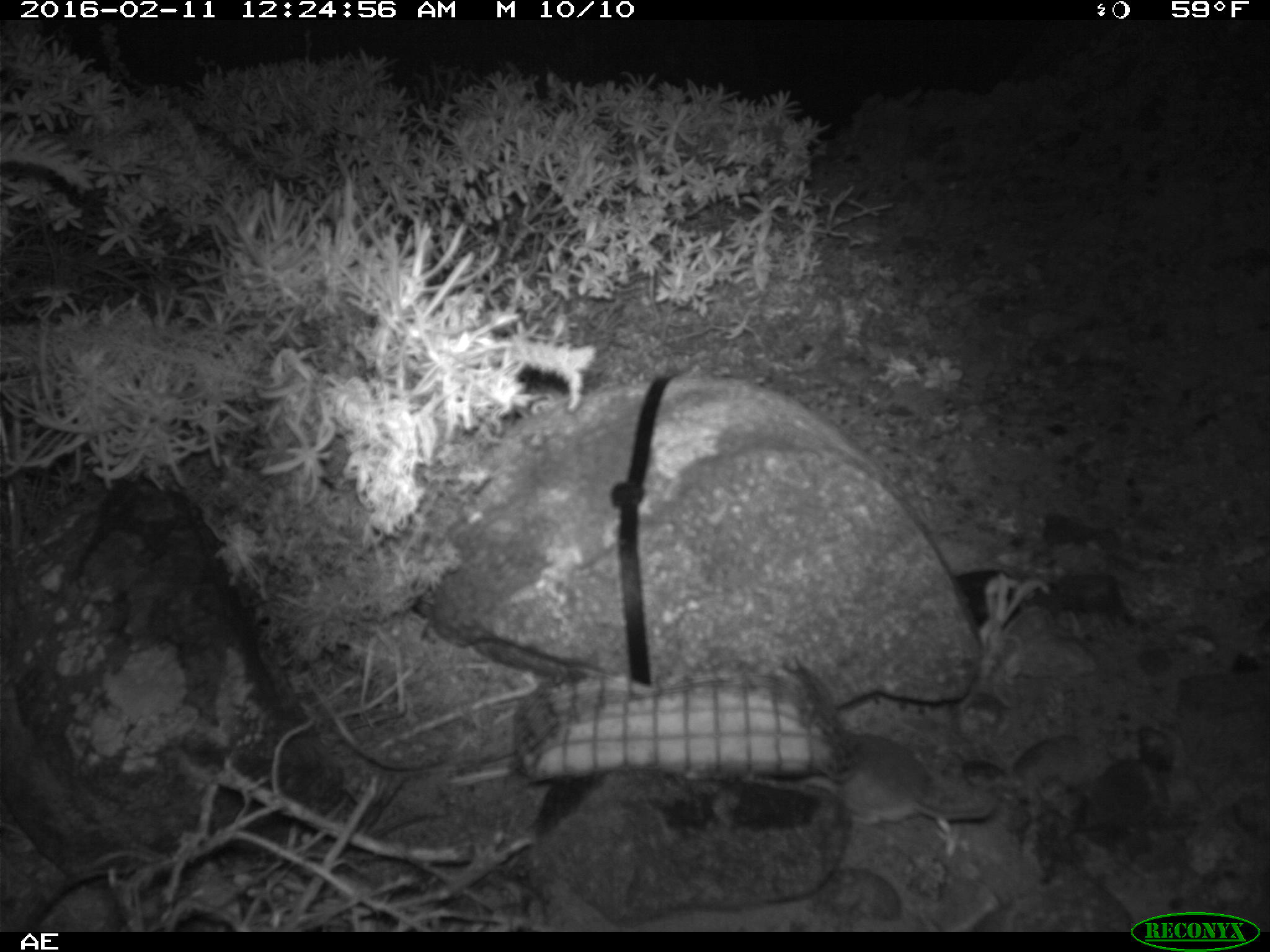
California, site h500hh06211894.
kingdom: Animalia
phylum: Chordata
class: Mammalia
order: Rodentia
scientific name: Rodentia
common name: rodent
Rodent (Rodentia).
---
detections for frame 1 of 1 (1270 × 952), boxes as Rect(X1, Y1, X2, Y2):
rodent: Rect(805, 733, 995, 825)